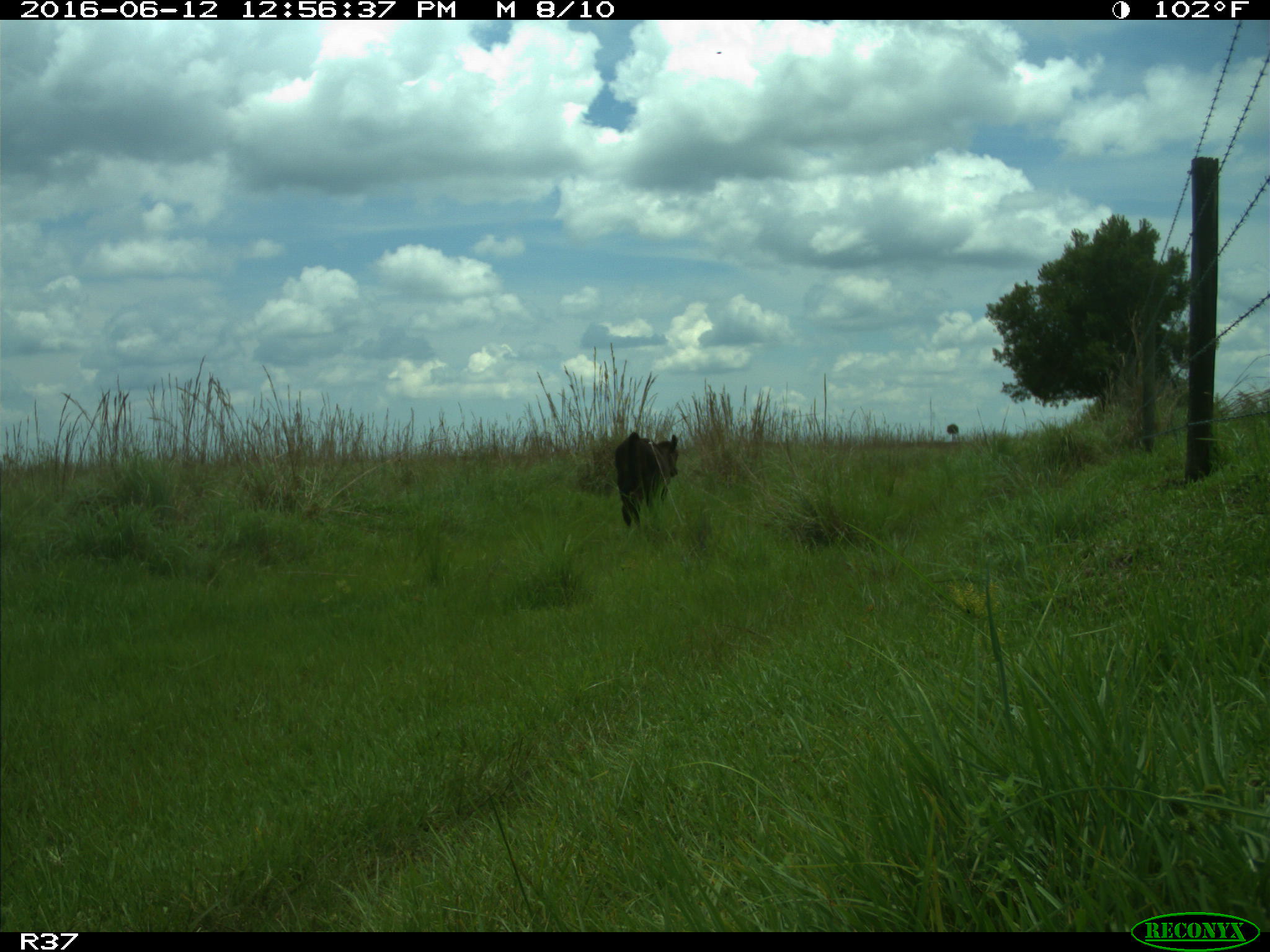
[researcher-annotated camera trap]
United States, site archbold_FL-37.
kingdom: Animalia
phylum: Chordata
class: Mammalia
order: Artiodactyla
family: Bovidae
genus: Bos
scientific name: Bos taurus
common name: domestic cow